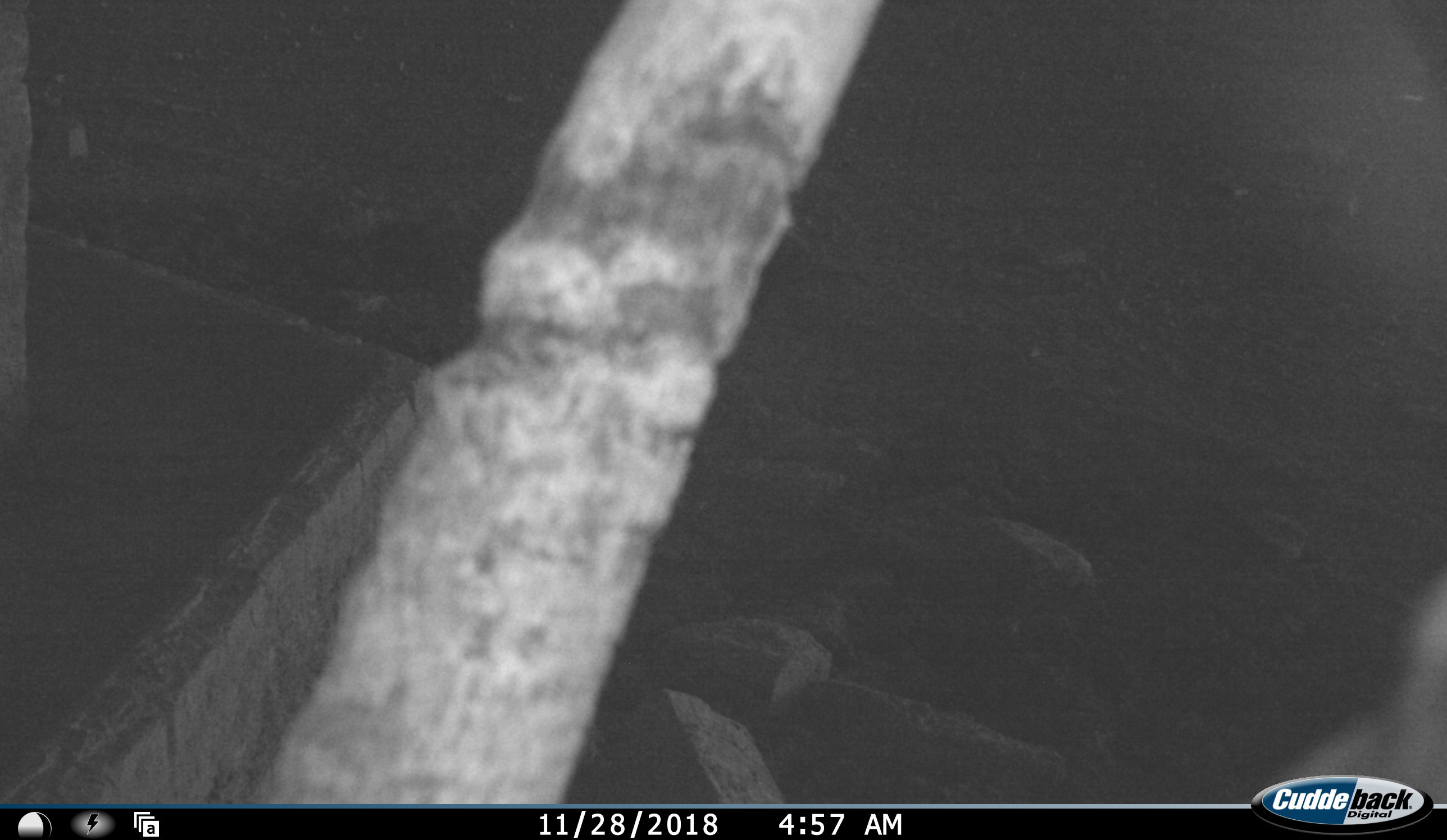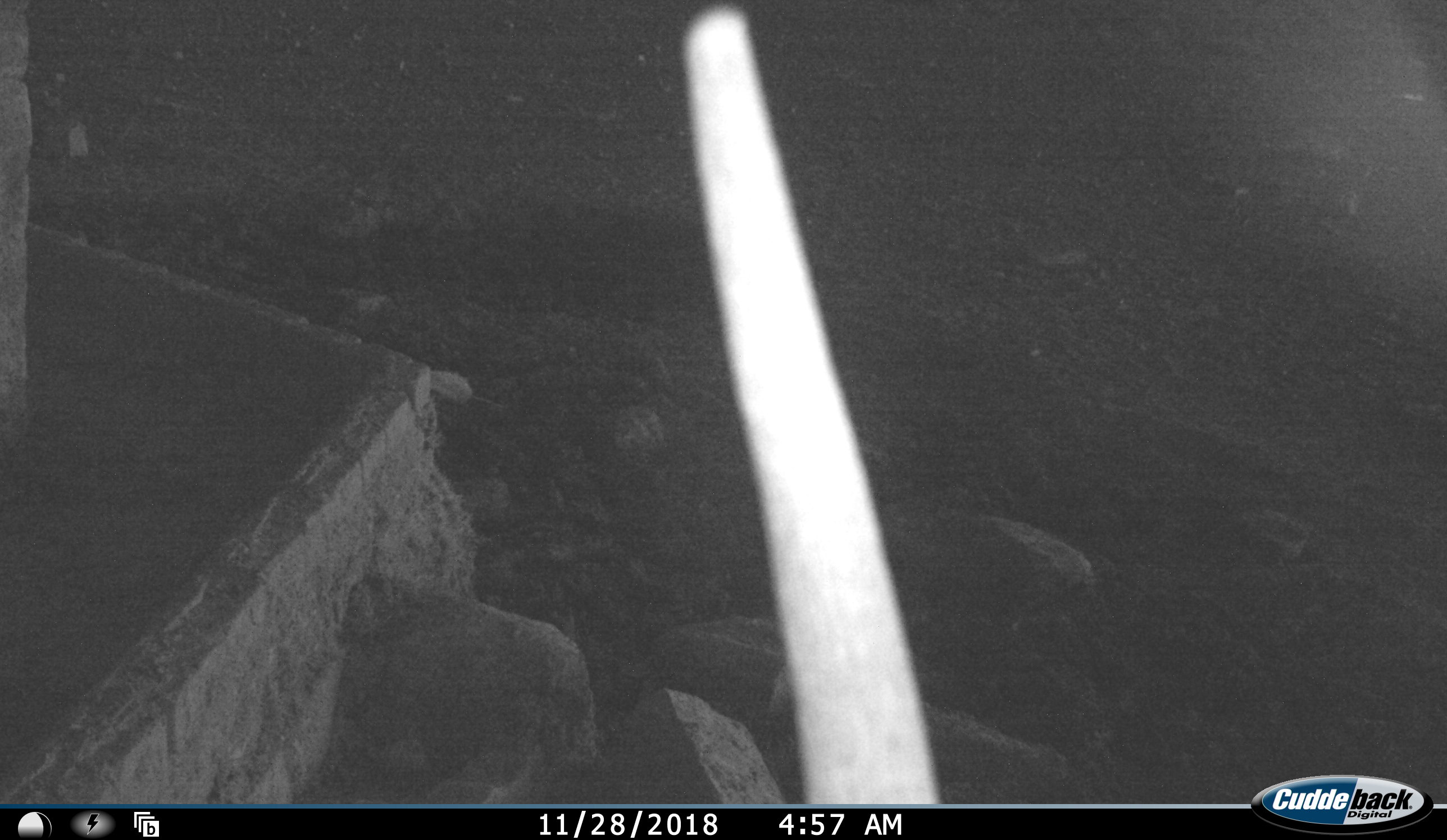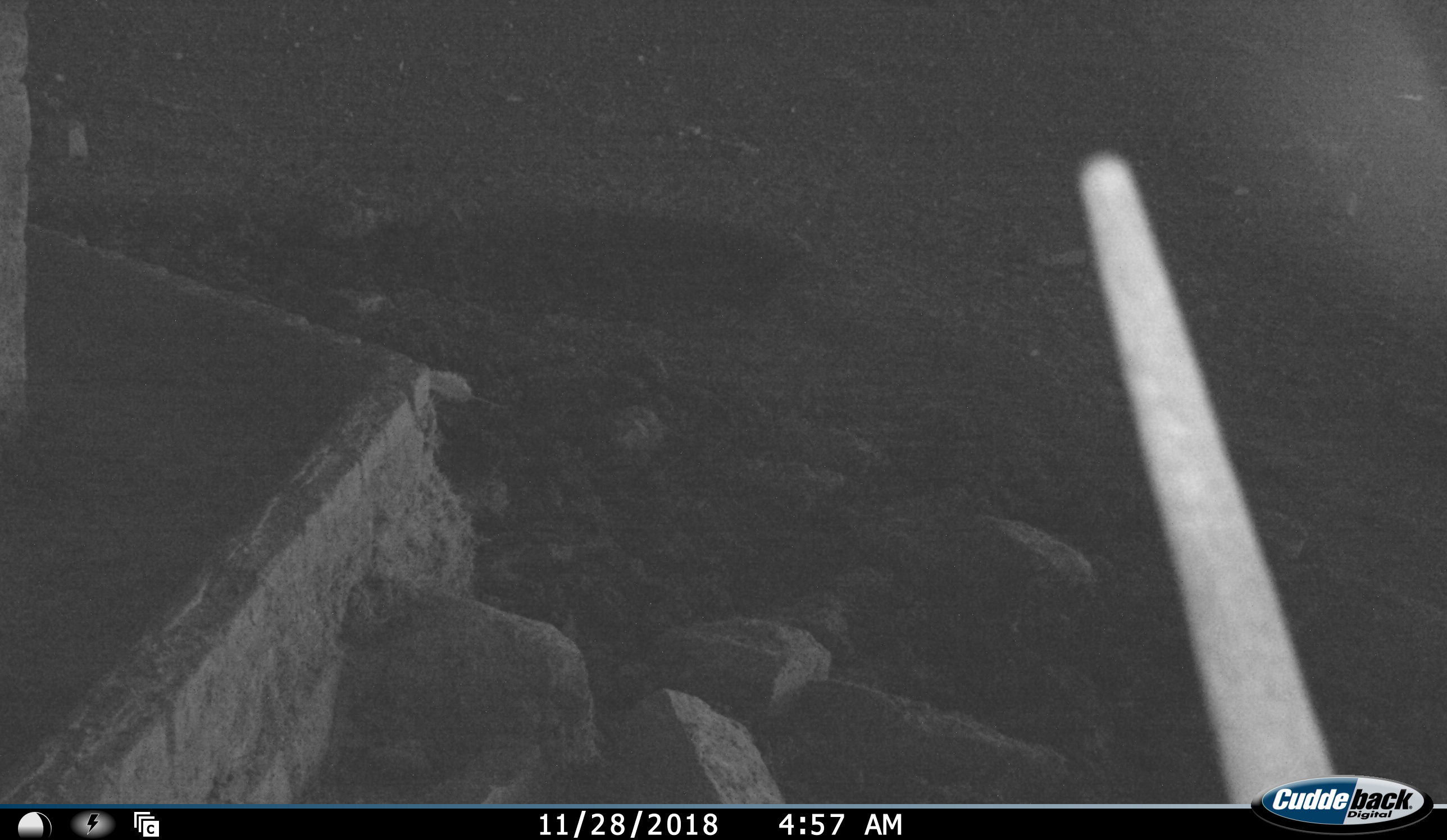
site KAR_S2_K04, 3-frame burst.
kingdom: Animalia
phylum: Chordata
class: Mammalia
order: Artiodactyla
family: Bovidae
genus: Oryx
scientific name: Oryx gazella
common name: gemsbok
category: oryx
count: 1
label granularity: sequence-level